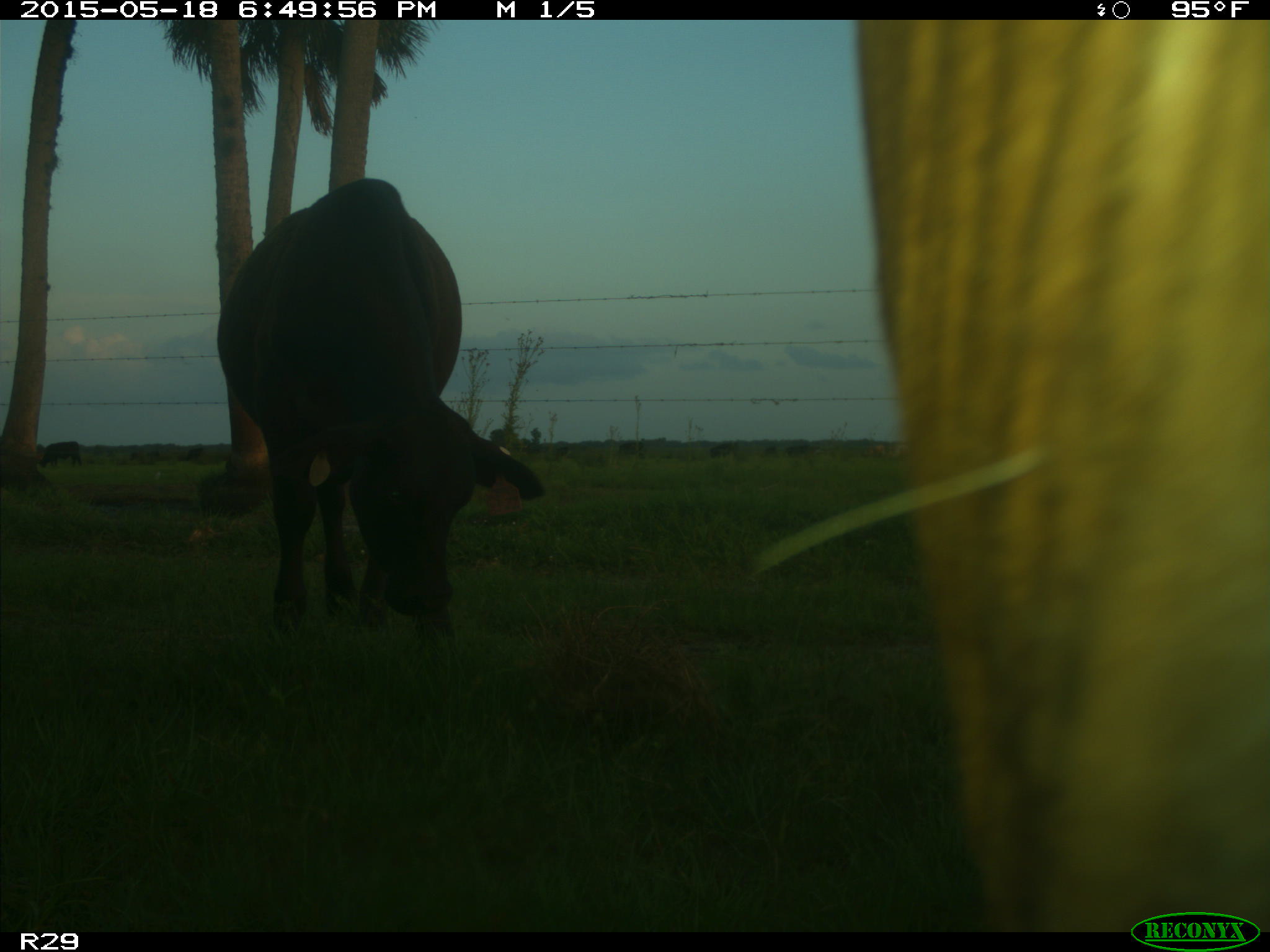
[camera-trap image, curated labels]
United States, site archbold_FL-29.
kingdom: Animalia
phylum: Chordata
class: Mammalia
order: Artiodactyla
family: Bovidae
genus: Bos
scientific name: Bos taurus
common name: domestic cow